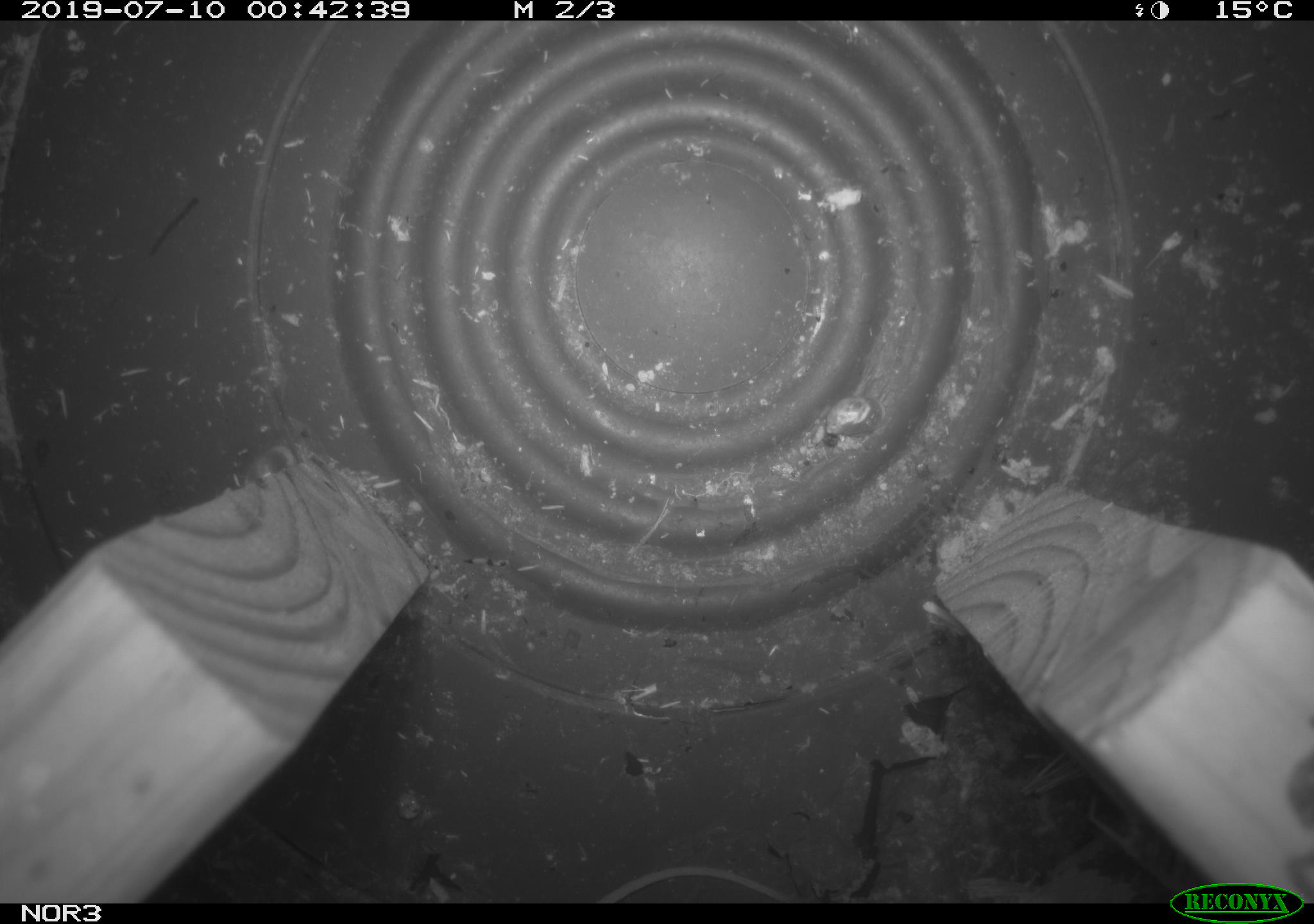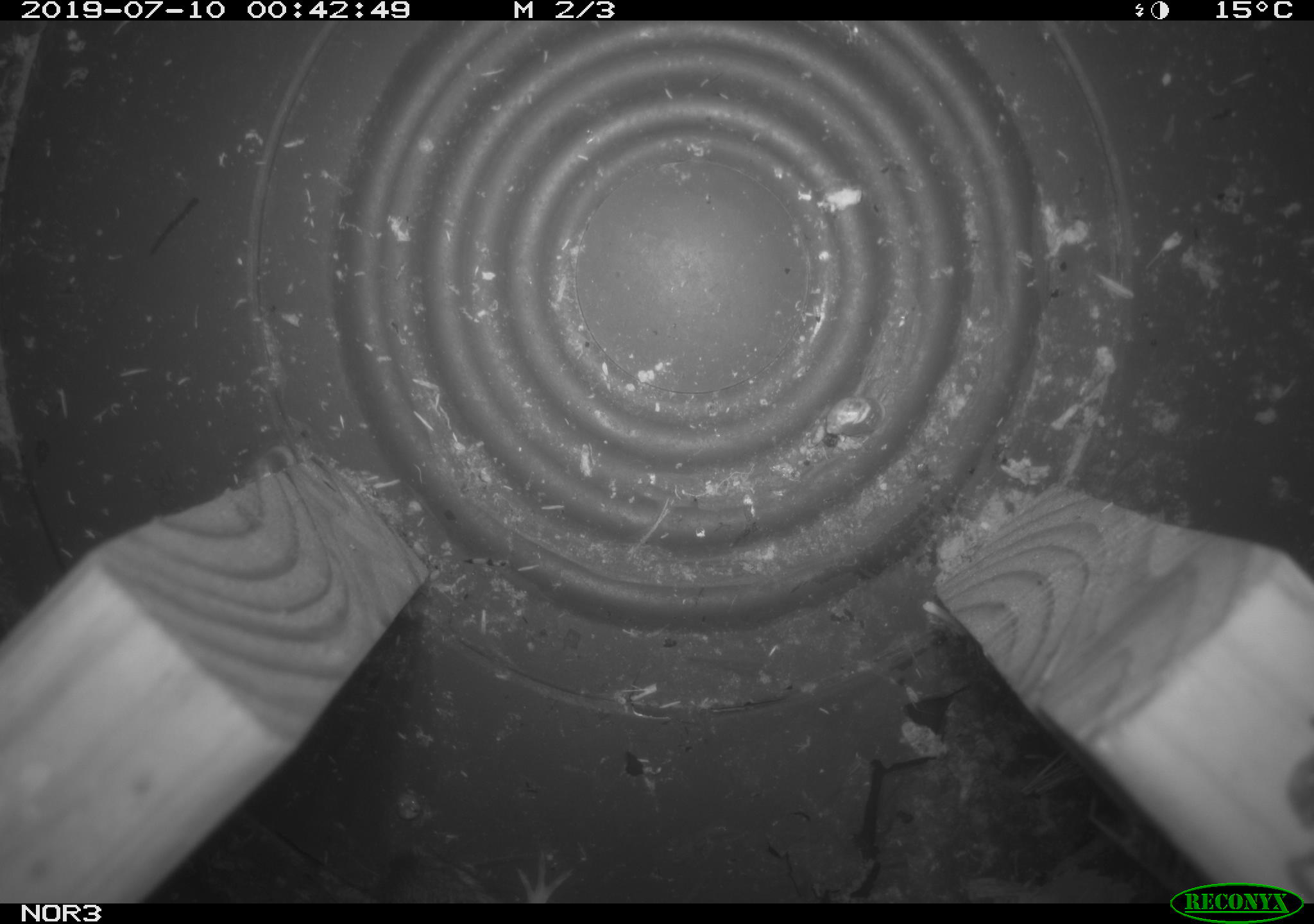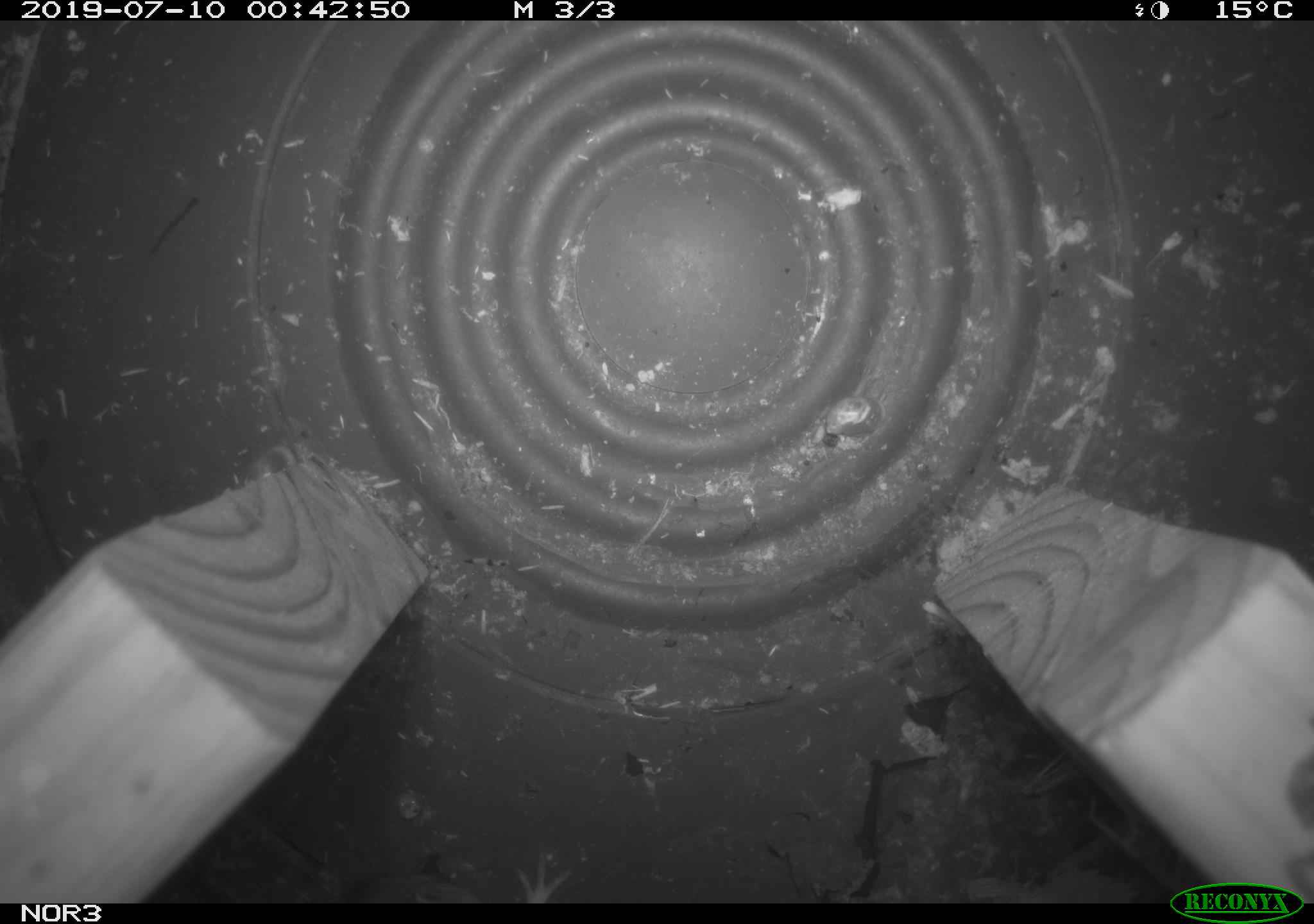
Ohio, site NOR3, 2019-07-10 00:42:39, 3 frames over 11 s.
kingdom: Animalia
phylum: Chordata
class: Mammalia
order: Rodentia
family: Zapodidae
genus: Napaeozapus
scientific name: Napaeozapus insignis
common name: woodland jumping mouse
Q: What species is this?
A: Woodland jumping mouse (Napaeozapus insignis).